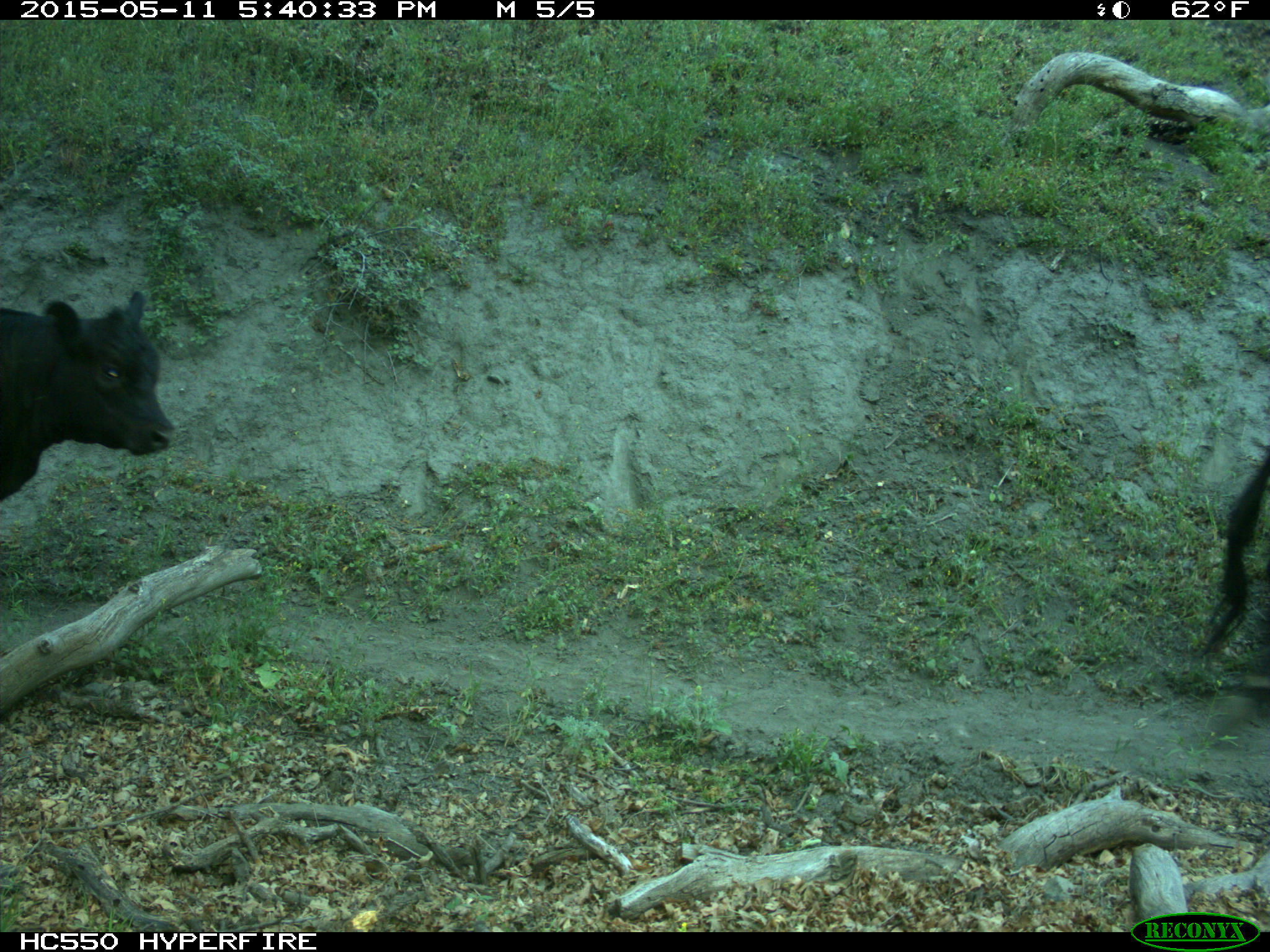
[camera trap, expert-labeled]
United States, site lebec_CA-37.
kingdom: Animalia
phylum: Chordata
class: Mammalia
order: Artiodactyla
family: Bovidae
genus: Bos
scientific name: Bos taurus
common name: domestic cow